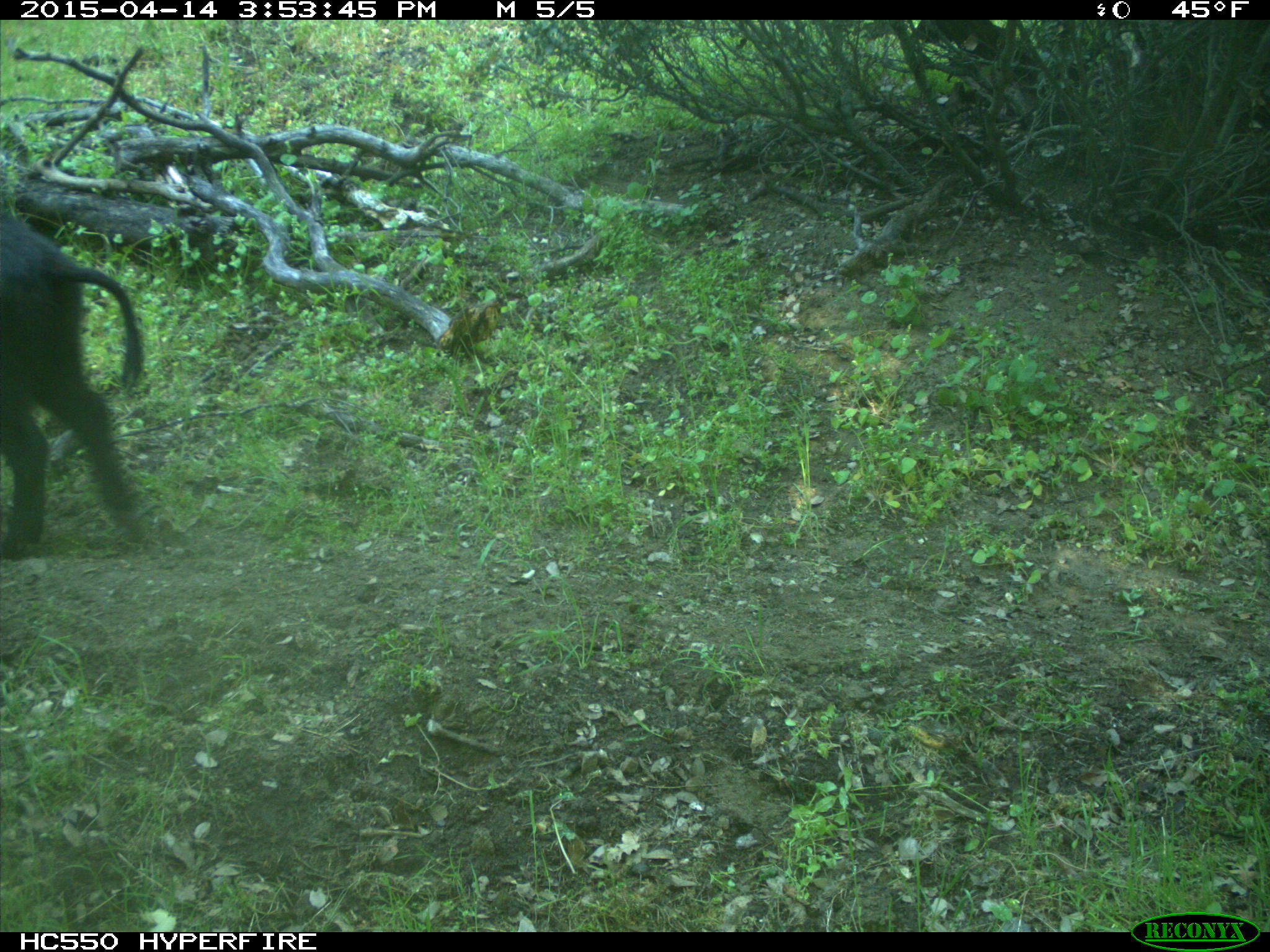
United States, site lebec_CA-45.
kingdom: Animalia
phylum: Chordata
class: Mammalia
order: Artiodactyla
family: Suidae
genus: Sus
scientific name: Sus scrofa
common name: wild boar